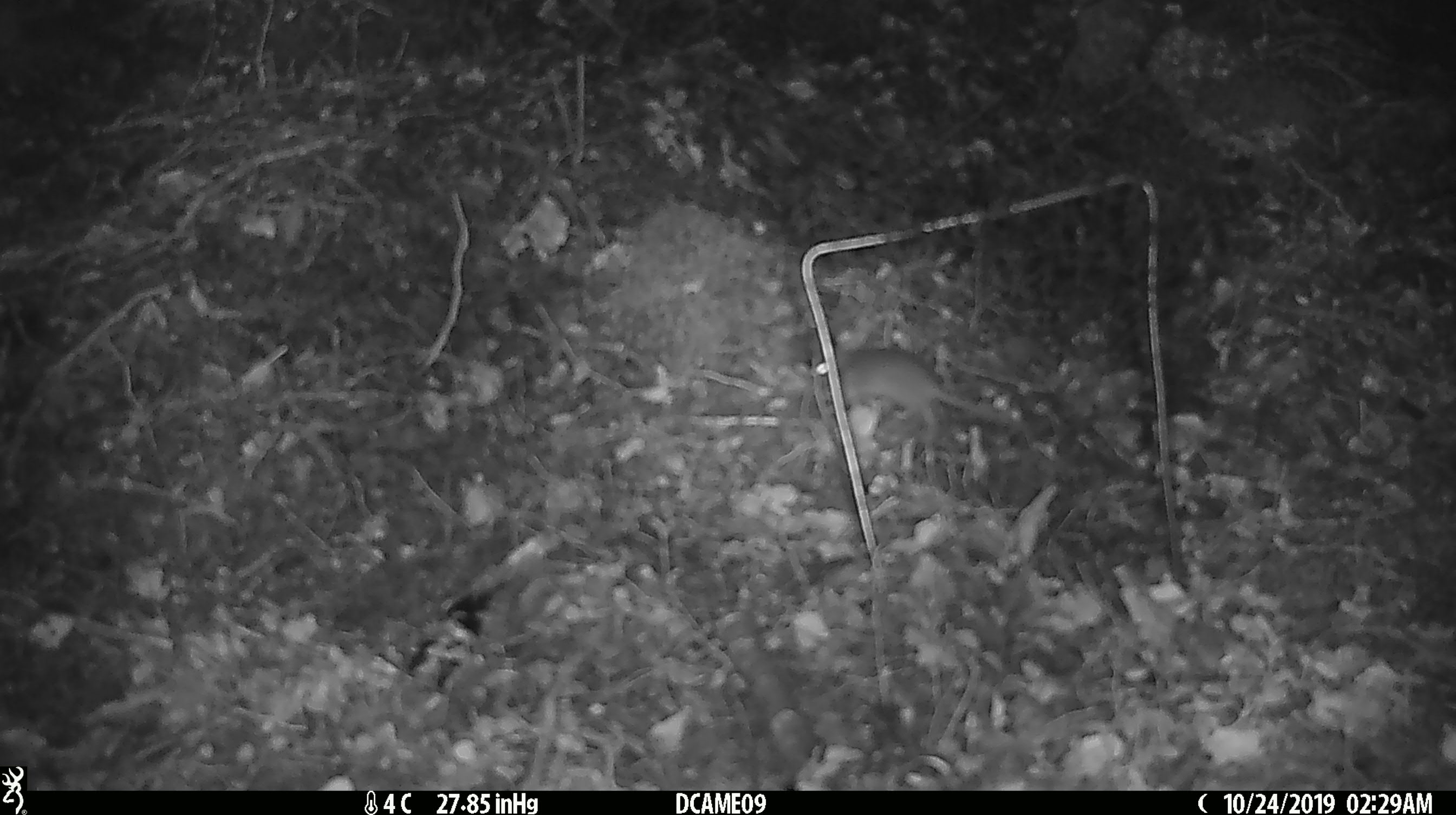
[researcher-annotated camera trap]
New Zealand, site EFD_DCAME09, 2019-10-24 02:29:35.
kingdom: Animalia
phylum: Chordata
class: Mammalia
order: Rodentia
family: Muridae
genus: Mus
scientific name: Mus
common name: mouse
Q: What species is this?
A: Mouse (Mus).